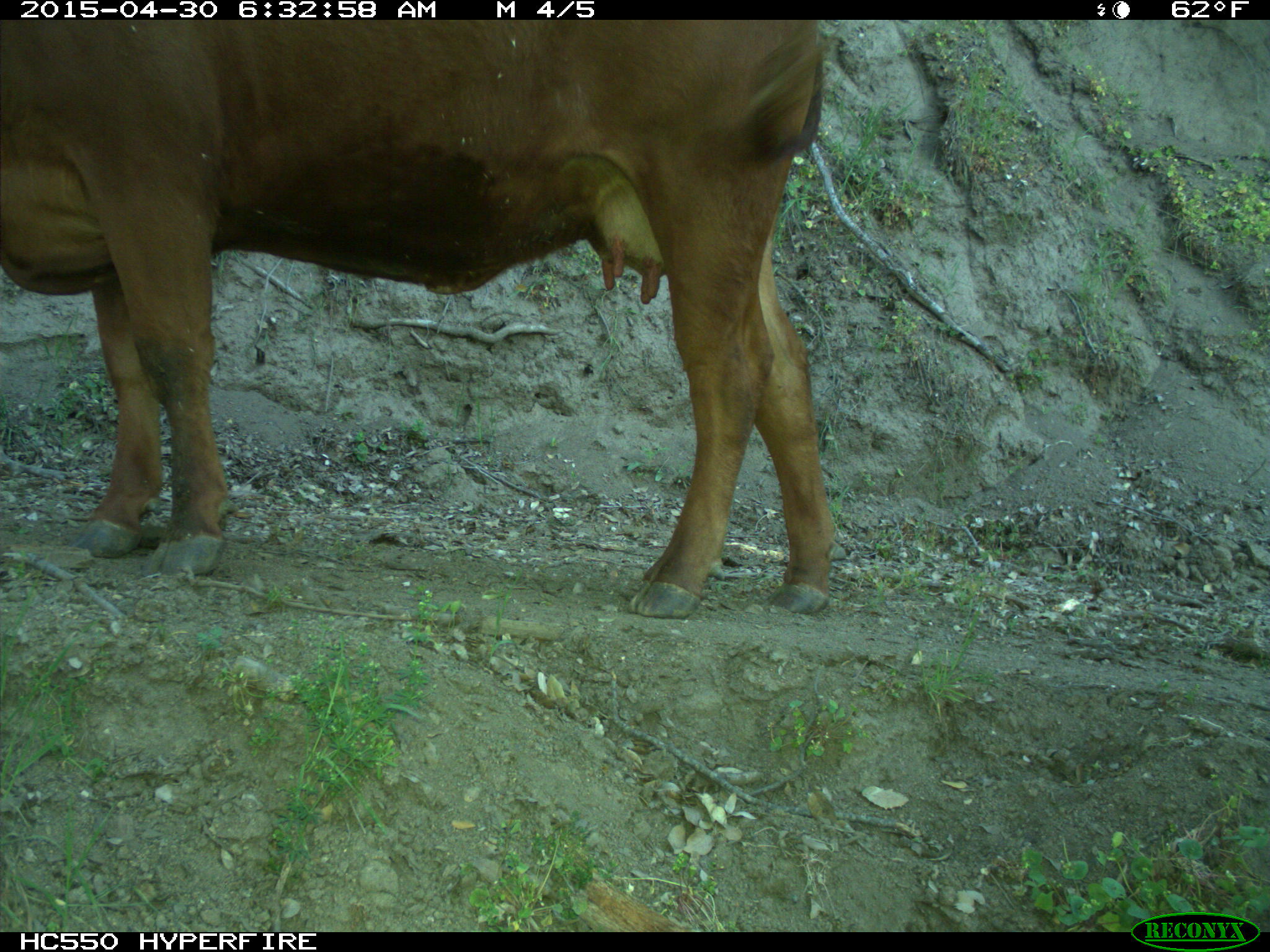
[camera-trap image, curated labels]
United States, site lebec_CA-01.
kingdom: Animalia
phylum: Chordata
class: Mammalia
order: Artiodactyla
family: Bovidae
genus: Bos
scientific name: Bos taurus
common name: domestic cow